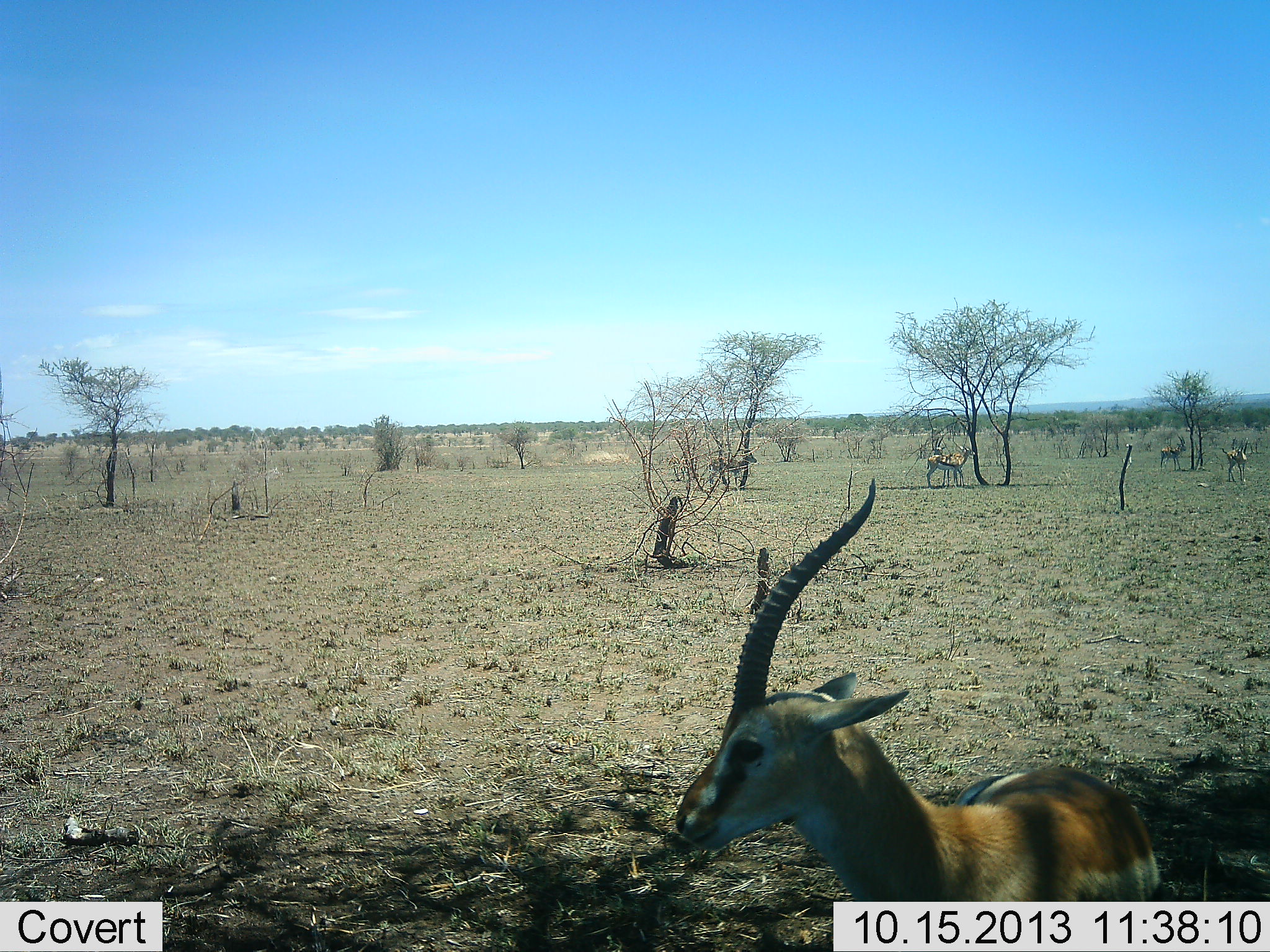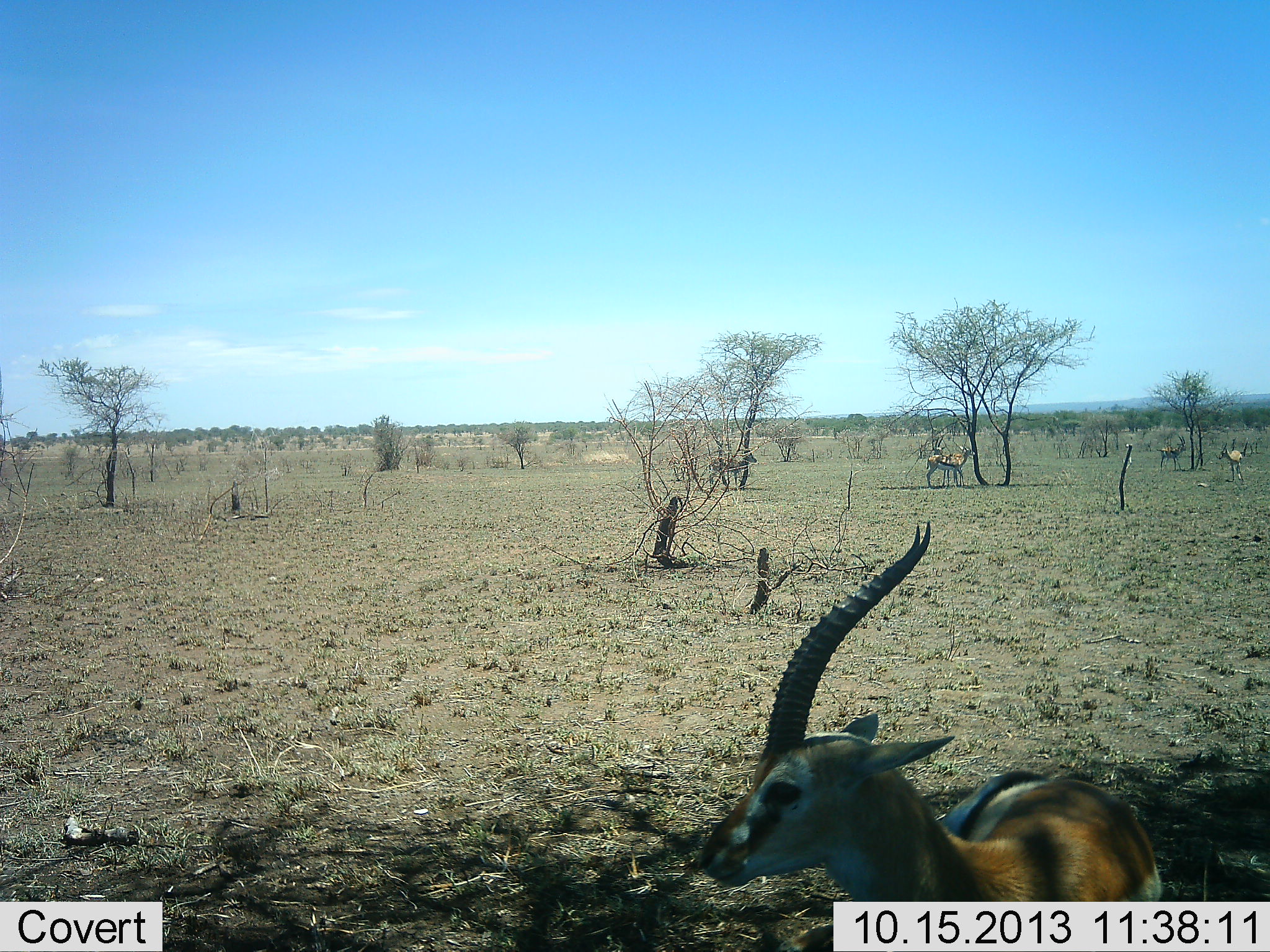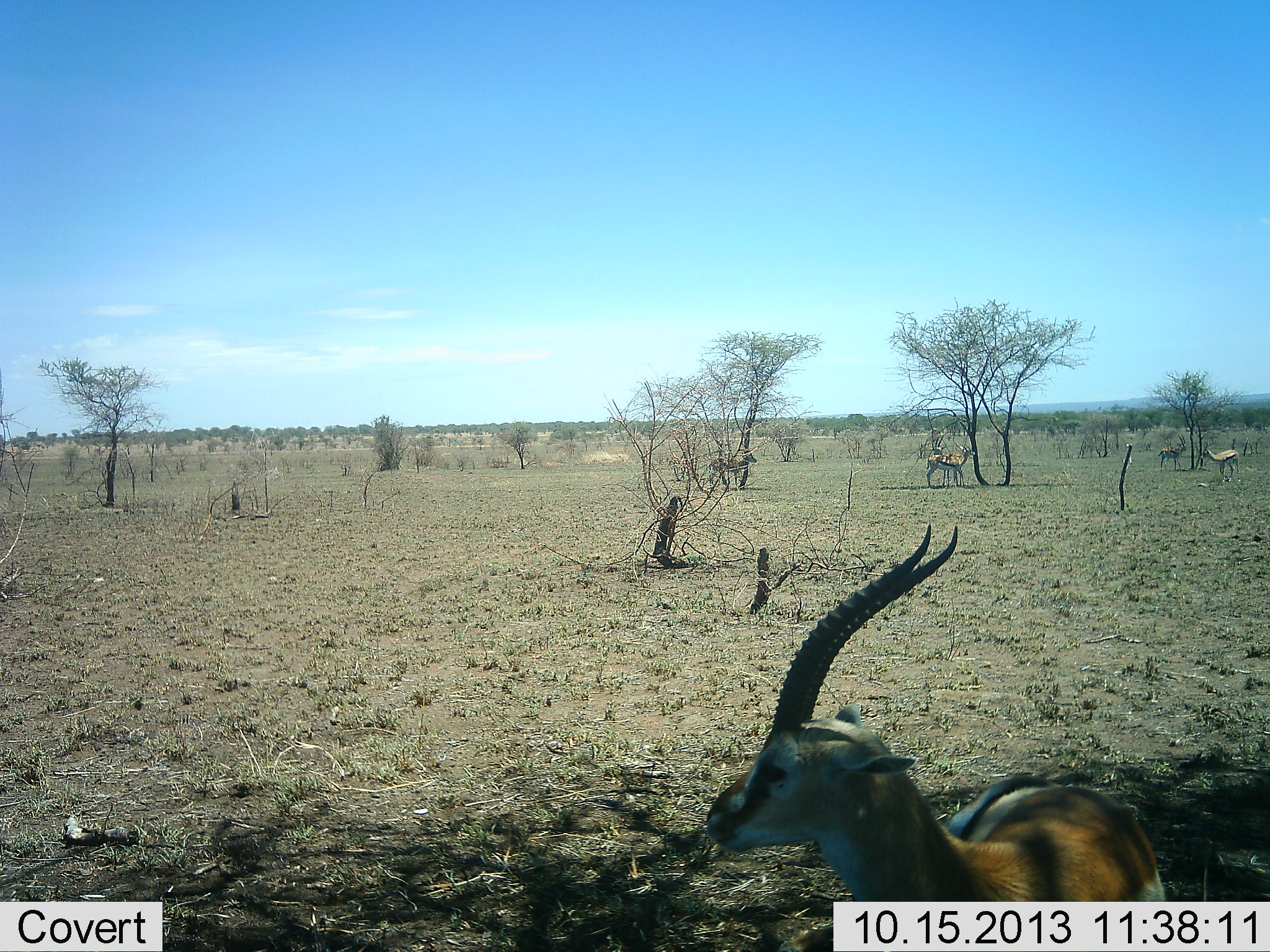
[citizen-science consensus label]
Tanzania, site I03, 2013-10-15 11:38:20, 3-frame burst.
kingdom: Animalia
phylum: Chordata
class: Mammalia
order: Artiodactyla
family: Bovidae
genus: Eudorcas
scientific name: Eudorcas thomsonii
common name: thomson's gazelle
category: gazellethomsons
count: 5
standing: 67%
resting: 20%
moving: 47%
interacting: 0%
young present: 0%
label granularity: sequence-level